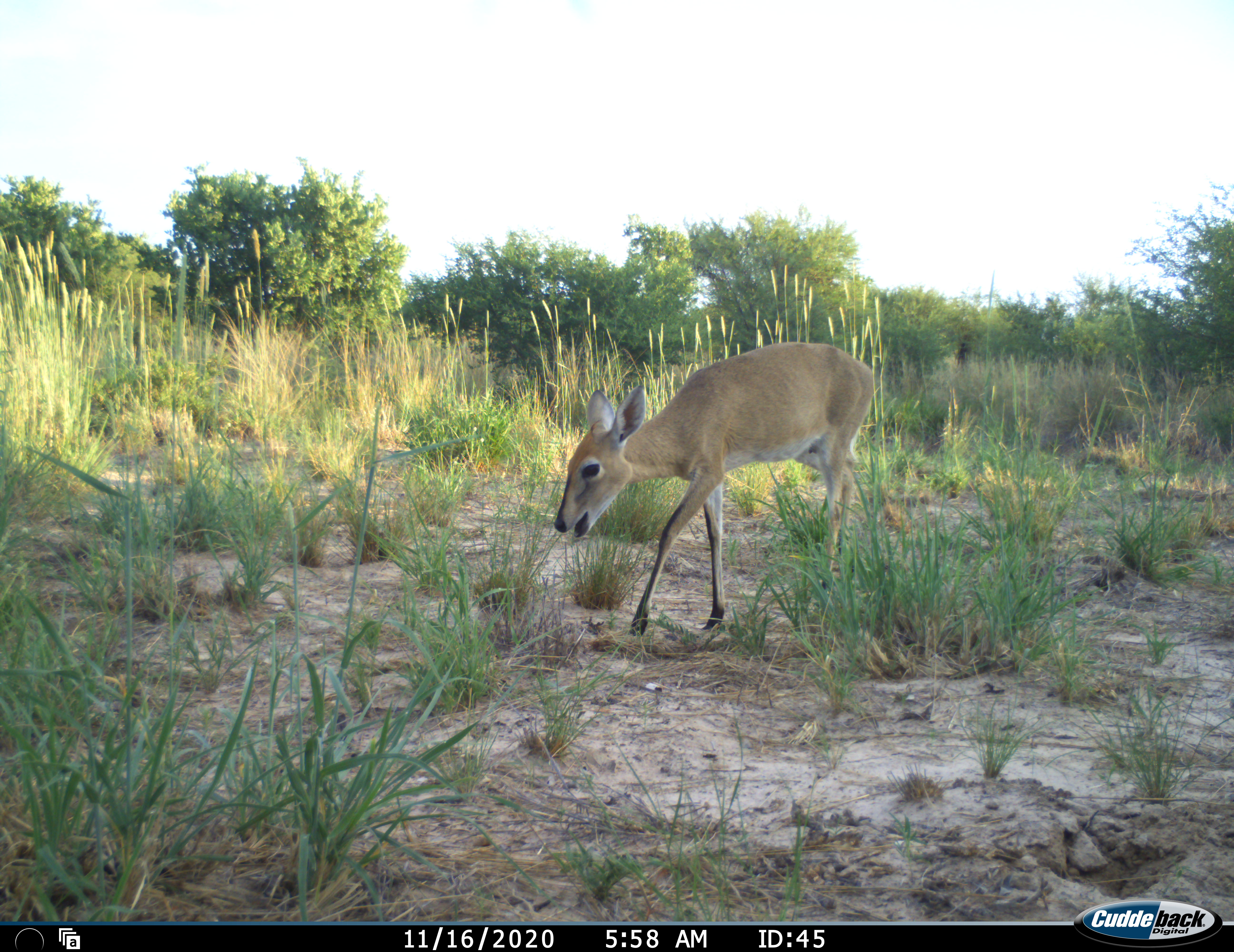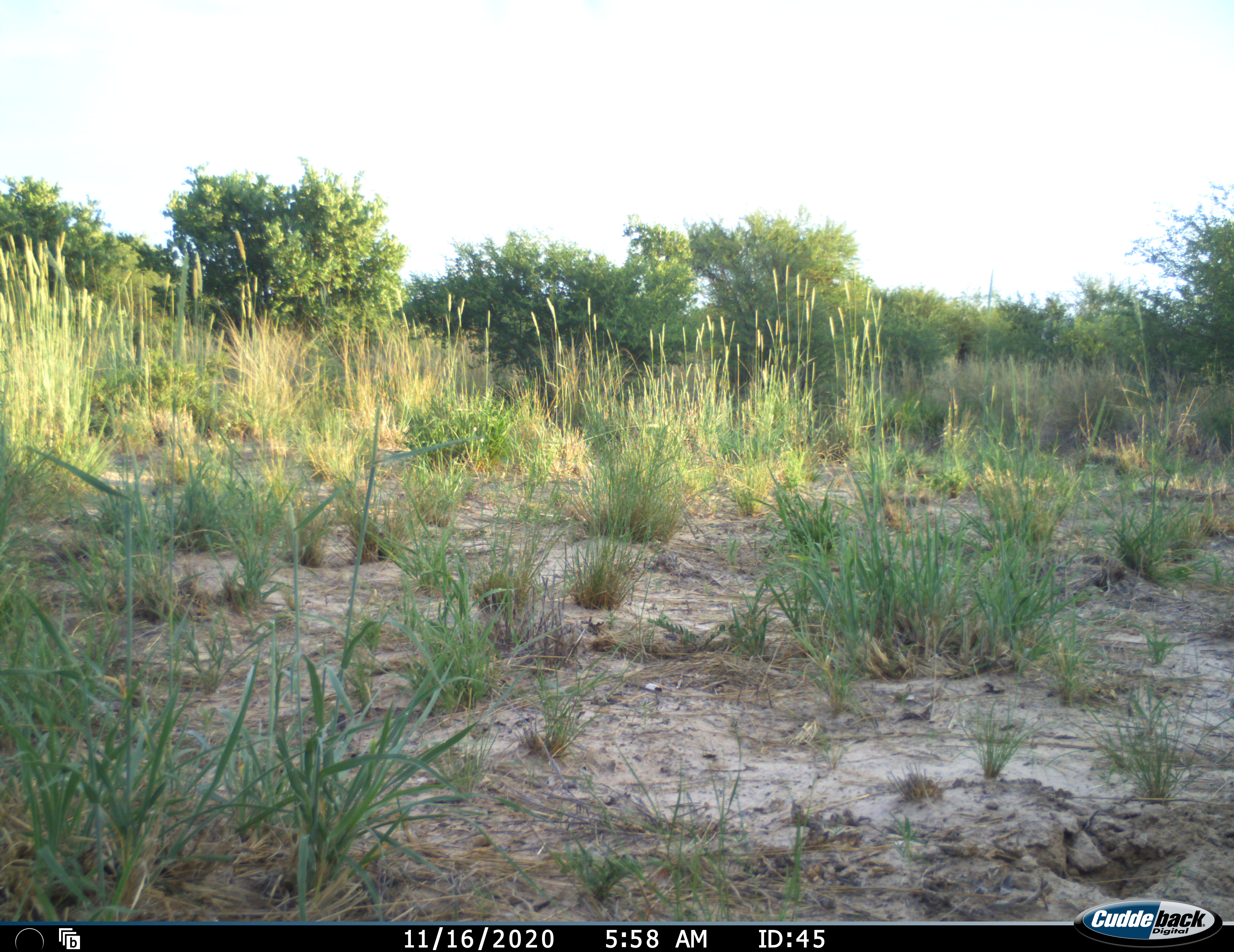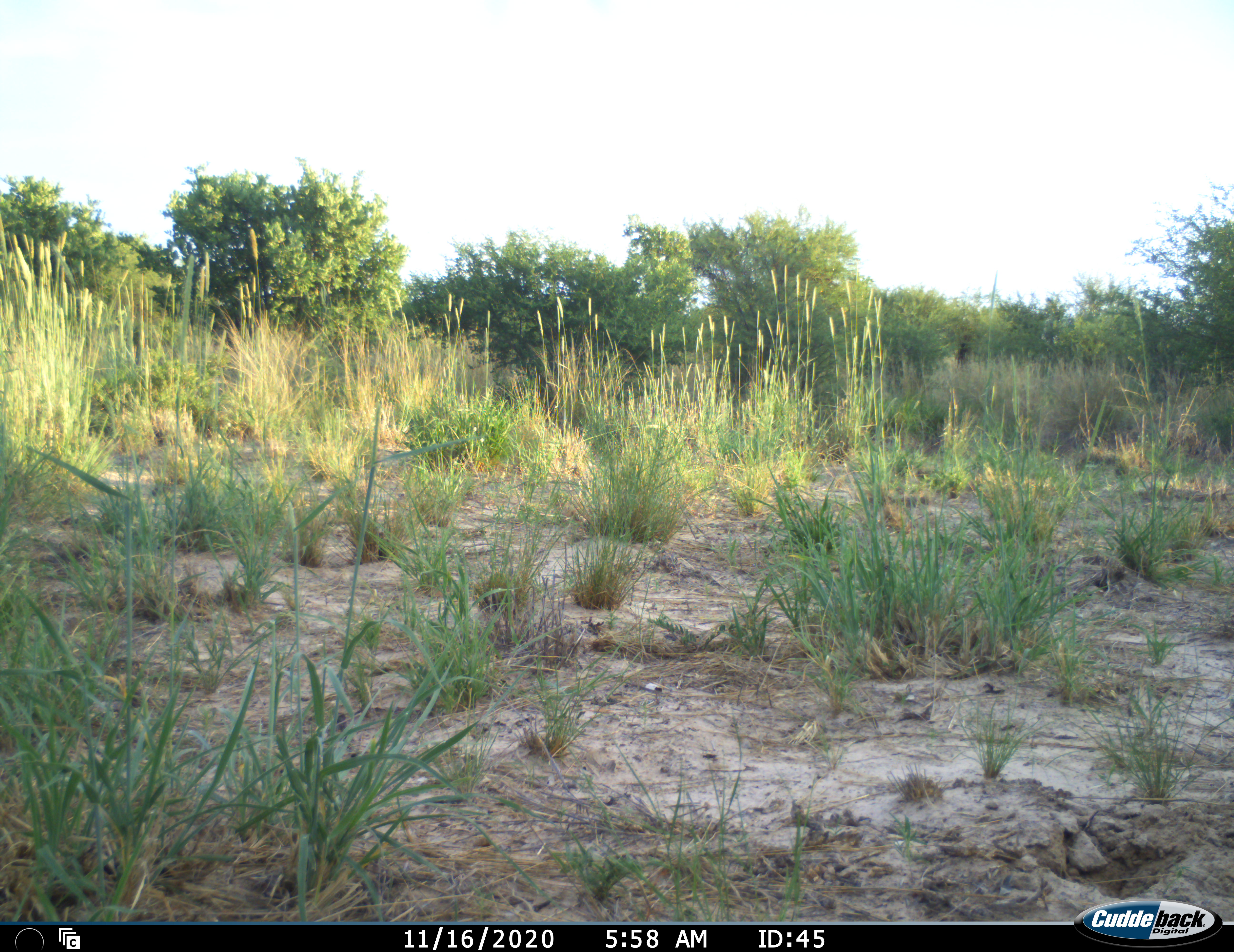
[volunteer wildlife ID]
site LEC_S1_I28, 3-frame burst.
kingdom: Animalia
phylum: Chordata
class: Mammalia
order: Artiodactyla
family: Bovidae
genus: Sylvicapra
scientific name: Sylvicapra grimmia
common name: common duiker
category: duikercommongrey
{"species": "duikercommongrey (common duiker) (Sylvicapra grimmia)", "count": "1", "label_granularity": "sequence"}